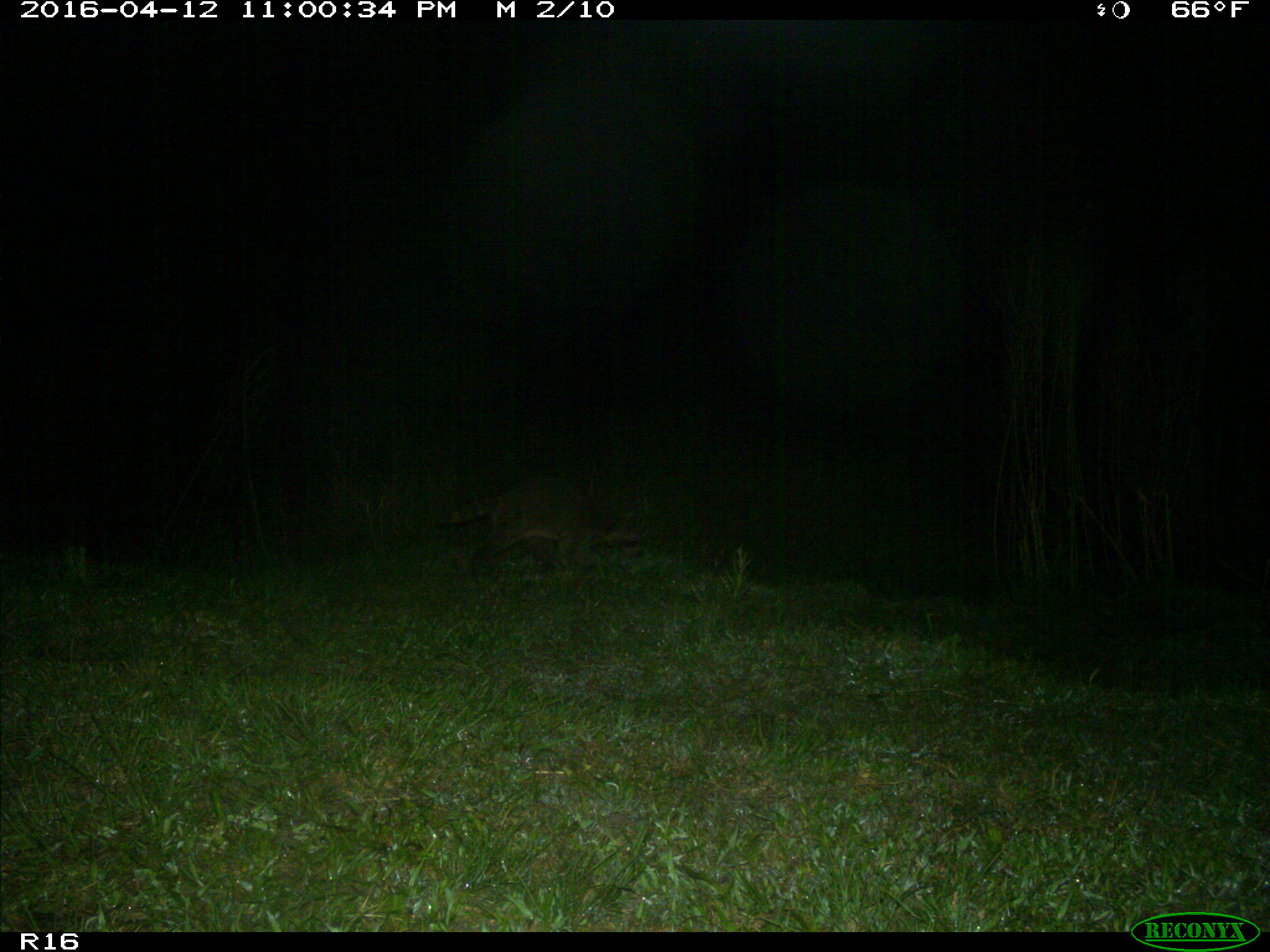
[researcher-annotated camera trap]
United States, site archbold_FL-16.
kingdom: Animalia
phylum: Chordata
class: Mammalia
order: Carnivora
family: Procyonidae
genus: Procyon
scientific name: Procyon lotor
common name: common raccoon